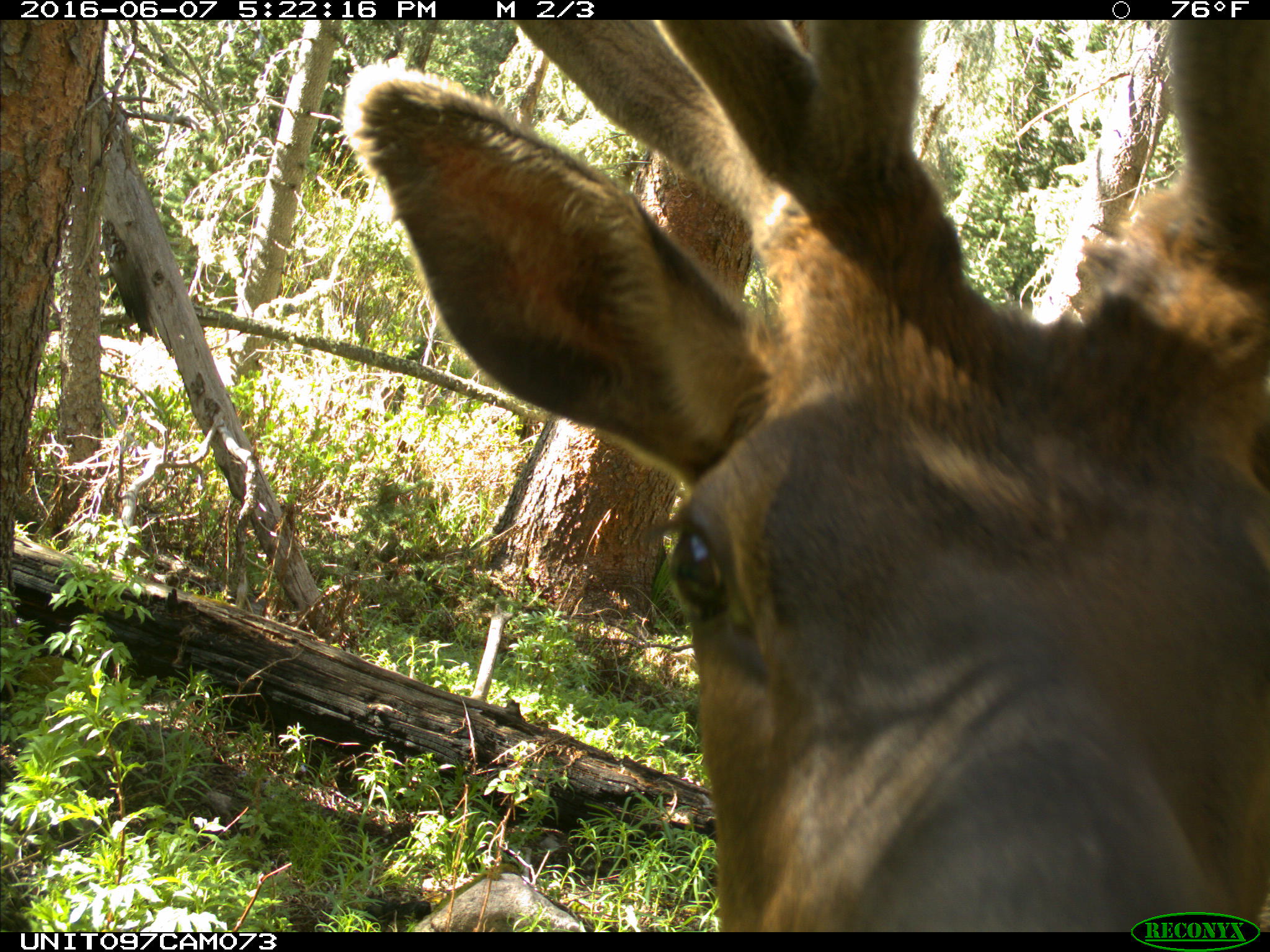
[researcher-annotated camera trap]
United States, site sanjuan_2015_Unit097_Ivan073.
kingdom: Animalia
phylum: Chordata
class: Mammalia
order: Artiodactyla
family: Cervidae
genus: Cervus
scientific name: Cervus elaphus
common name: red deer